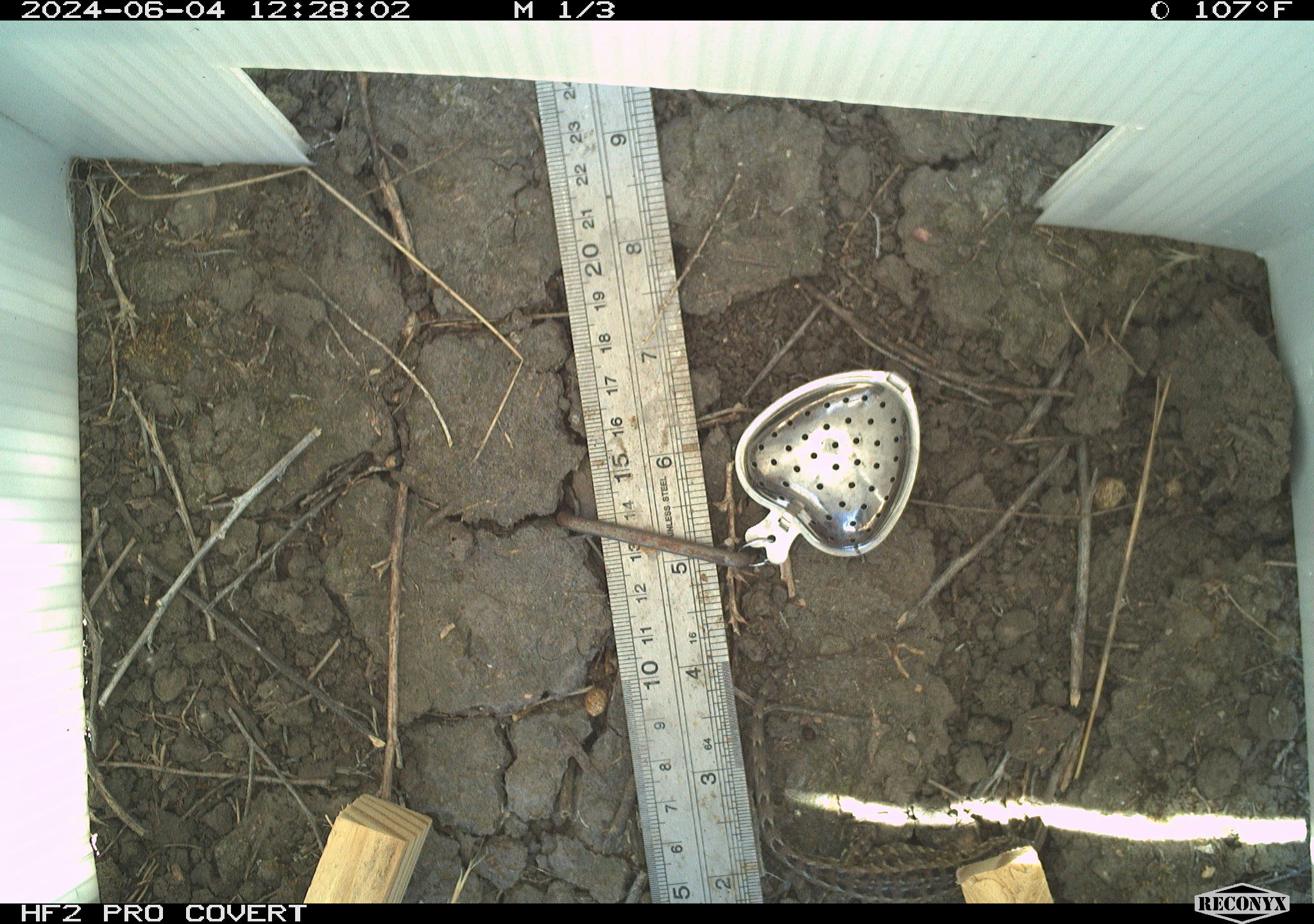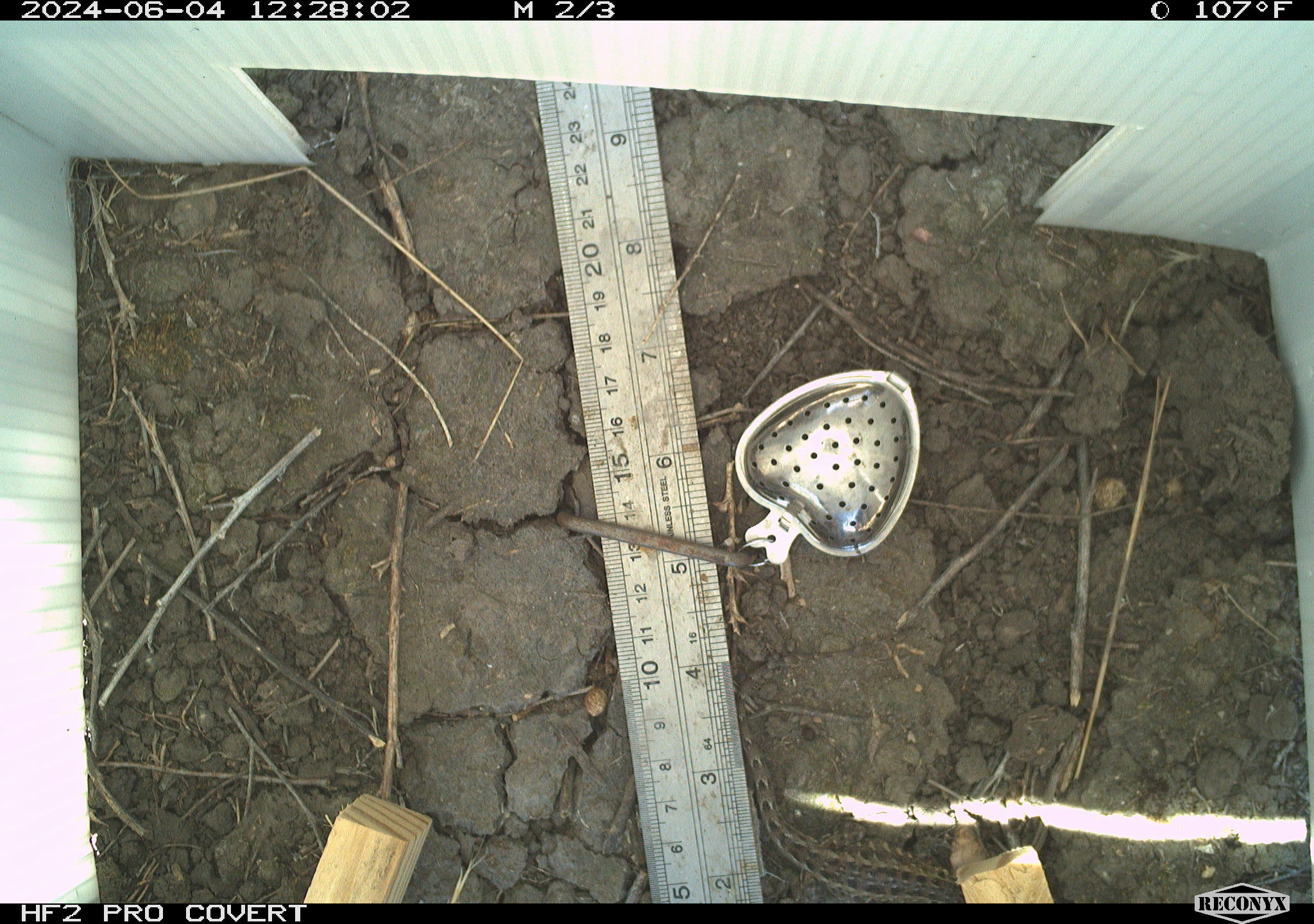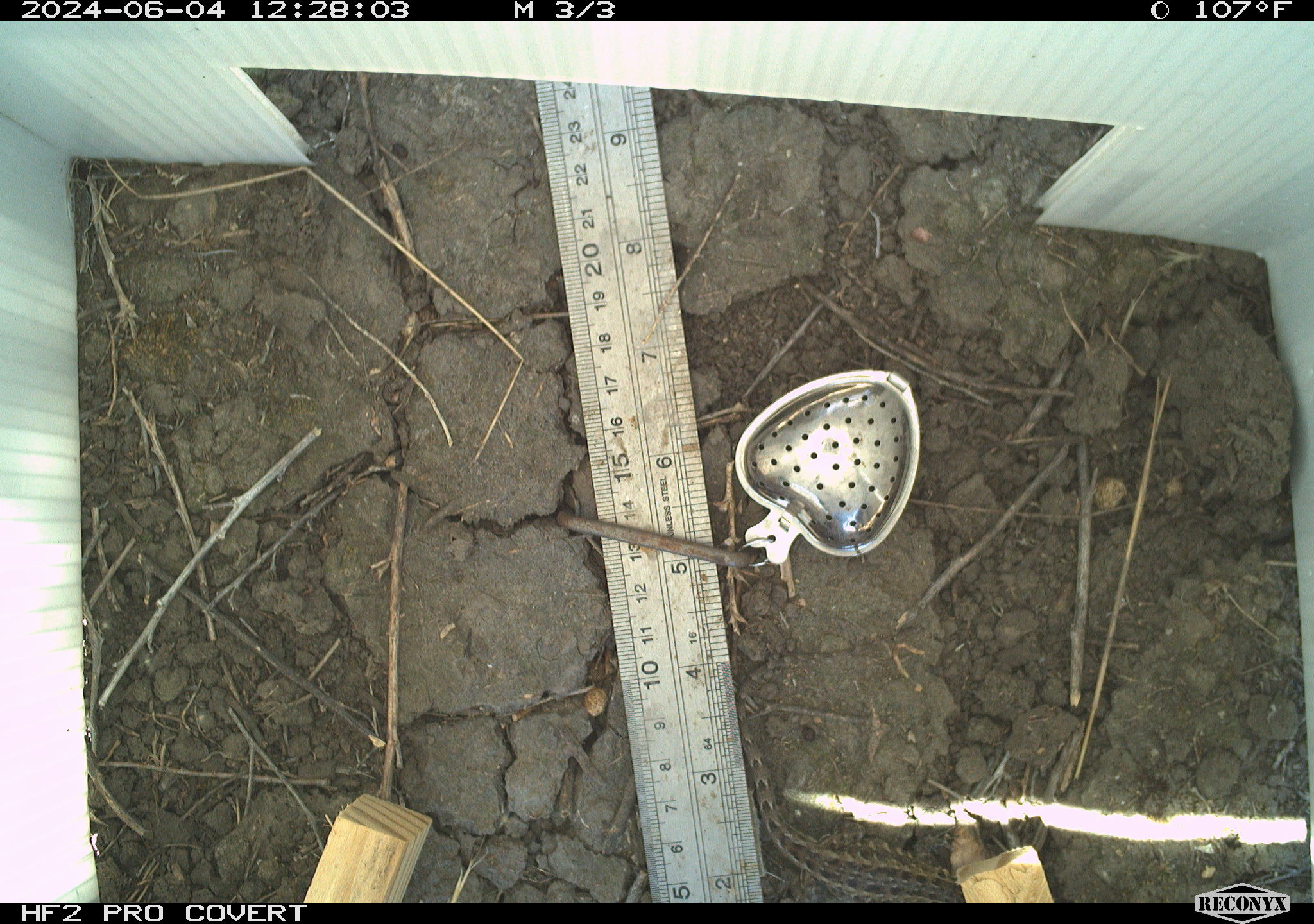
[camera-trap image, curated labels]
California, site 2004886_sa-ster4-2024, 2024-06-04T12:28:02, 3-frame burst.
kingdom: Animalia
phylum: Chordata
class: Reptilia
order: Squamata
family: Phrynosomatidae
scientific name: Phrynosomatidae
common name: phrynosomatid lizards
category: phrynosomatidae family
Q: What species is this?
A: Phrynosomatidae family (phrynosomatid lizards) (Phrynosomatidae).